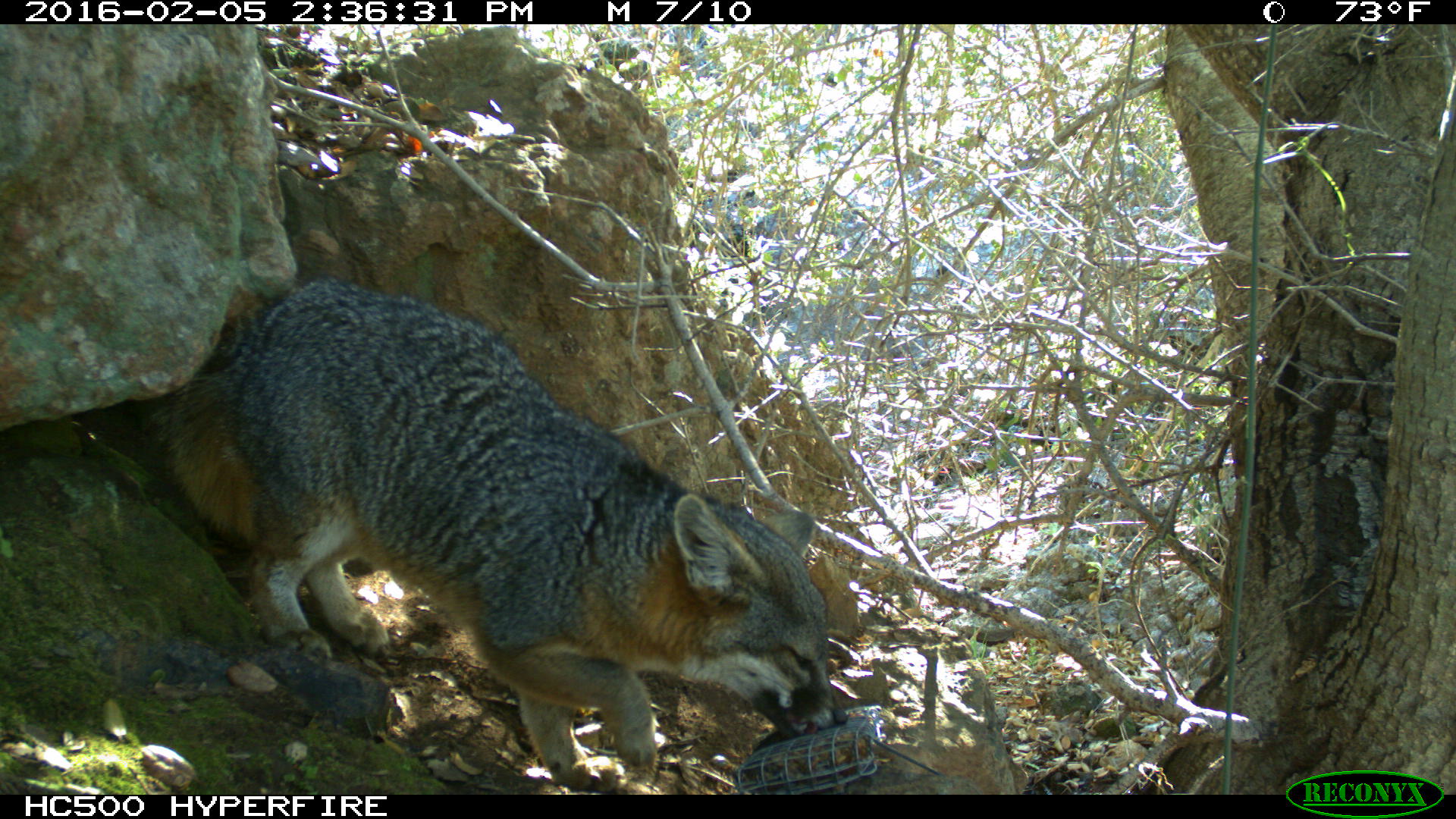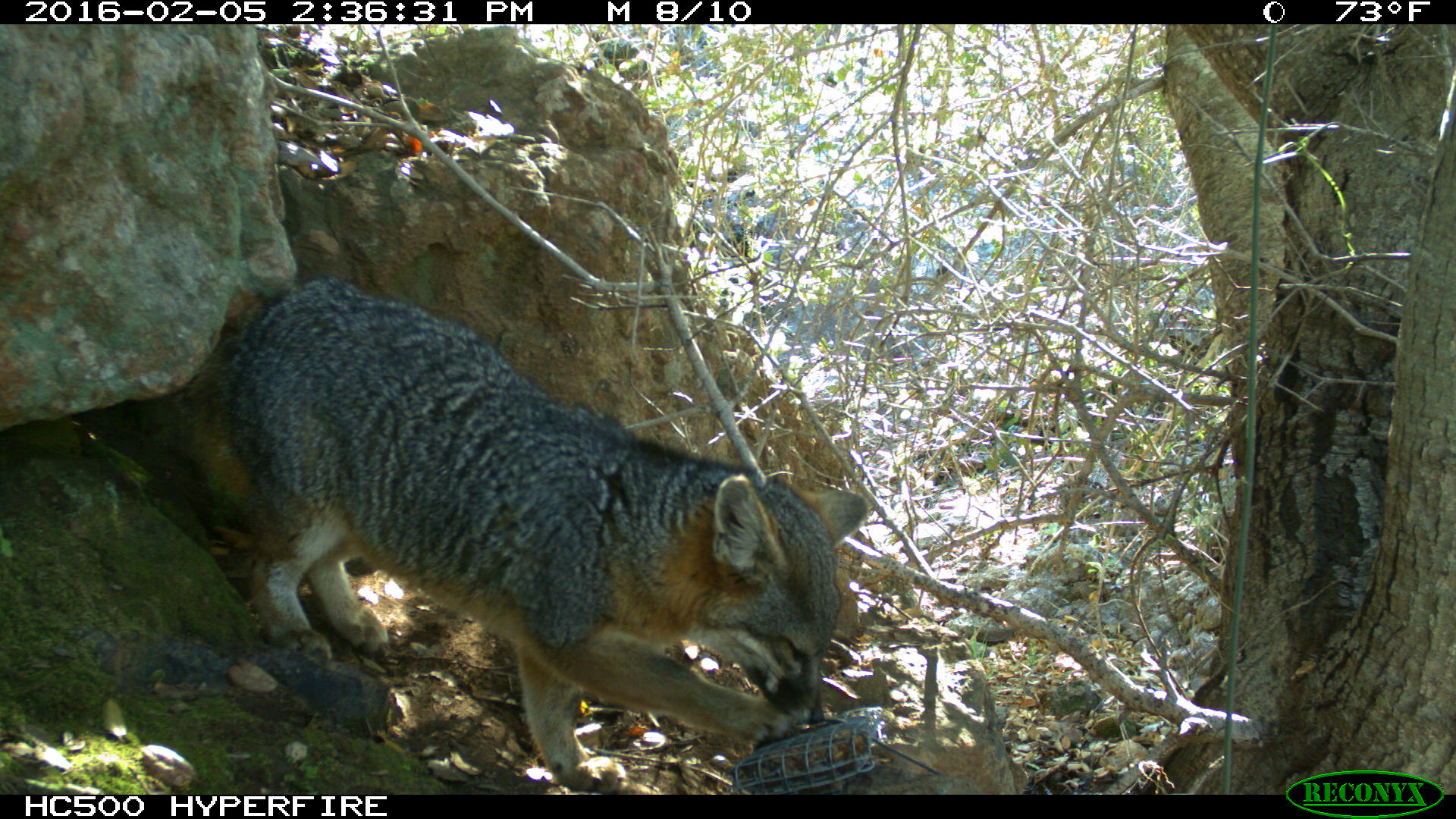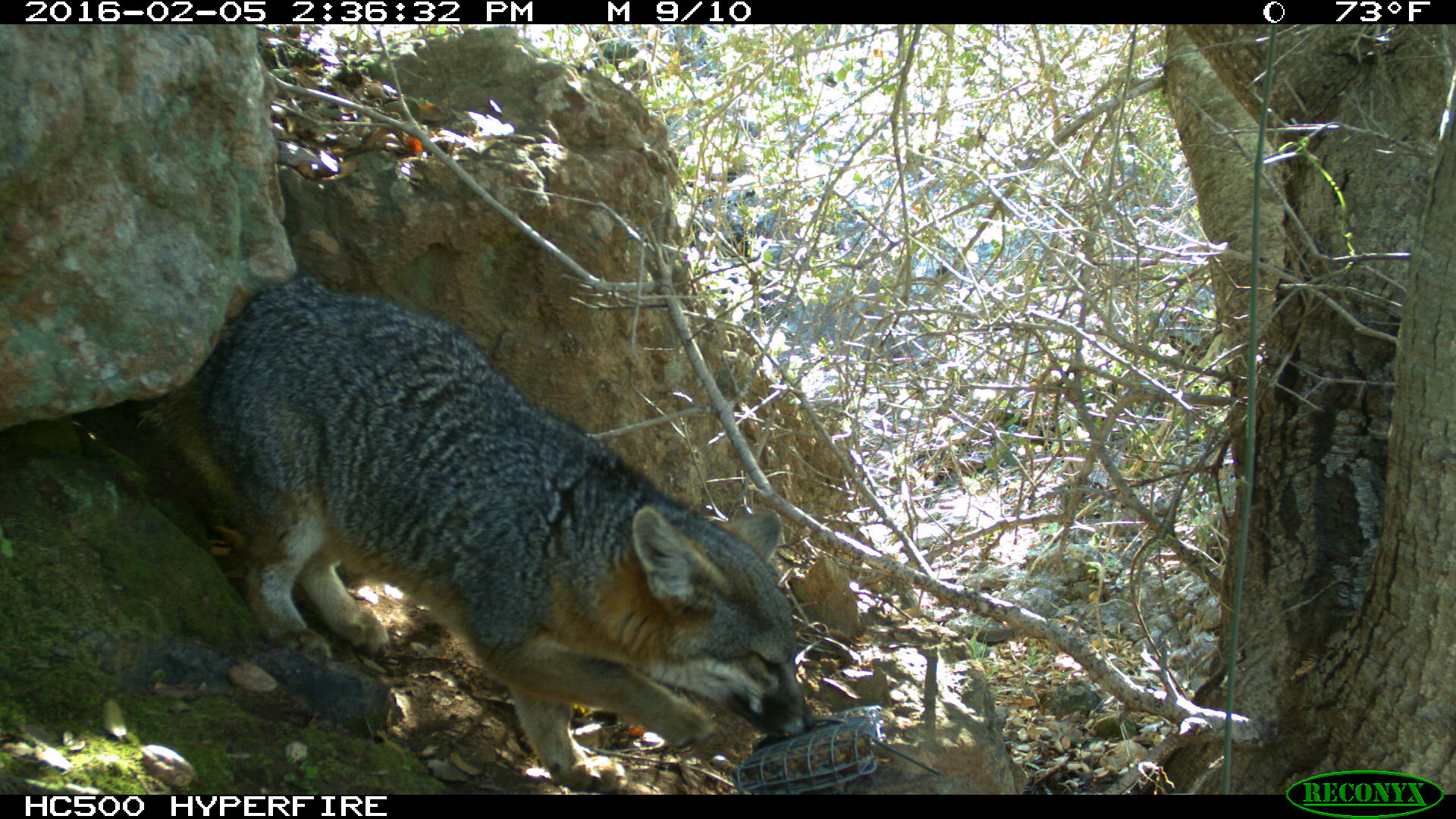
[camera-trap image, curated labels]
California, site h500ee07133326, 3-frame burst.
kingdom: Animalia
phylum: Chordata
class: Mammalia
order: Carnivora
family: Canidae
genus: Urocyon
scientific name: Urocyon littoralis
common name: island fox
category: fox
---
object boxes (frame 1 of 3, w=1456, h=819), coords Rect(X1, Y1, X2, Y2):
fox: Rect(137, 280, 847, 794)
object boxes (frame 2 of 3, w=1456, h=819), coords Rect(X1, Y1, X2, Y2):
fox: Rect(174, 275, 868, 793)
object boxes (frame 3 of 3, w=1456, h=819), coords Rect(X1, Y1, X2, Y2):
fox: Rect(137, 278, 816, 795)